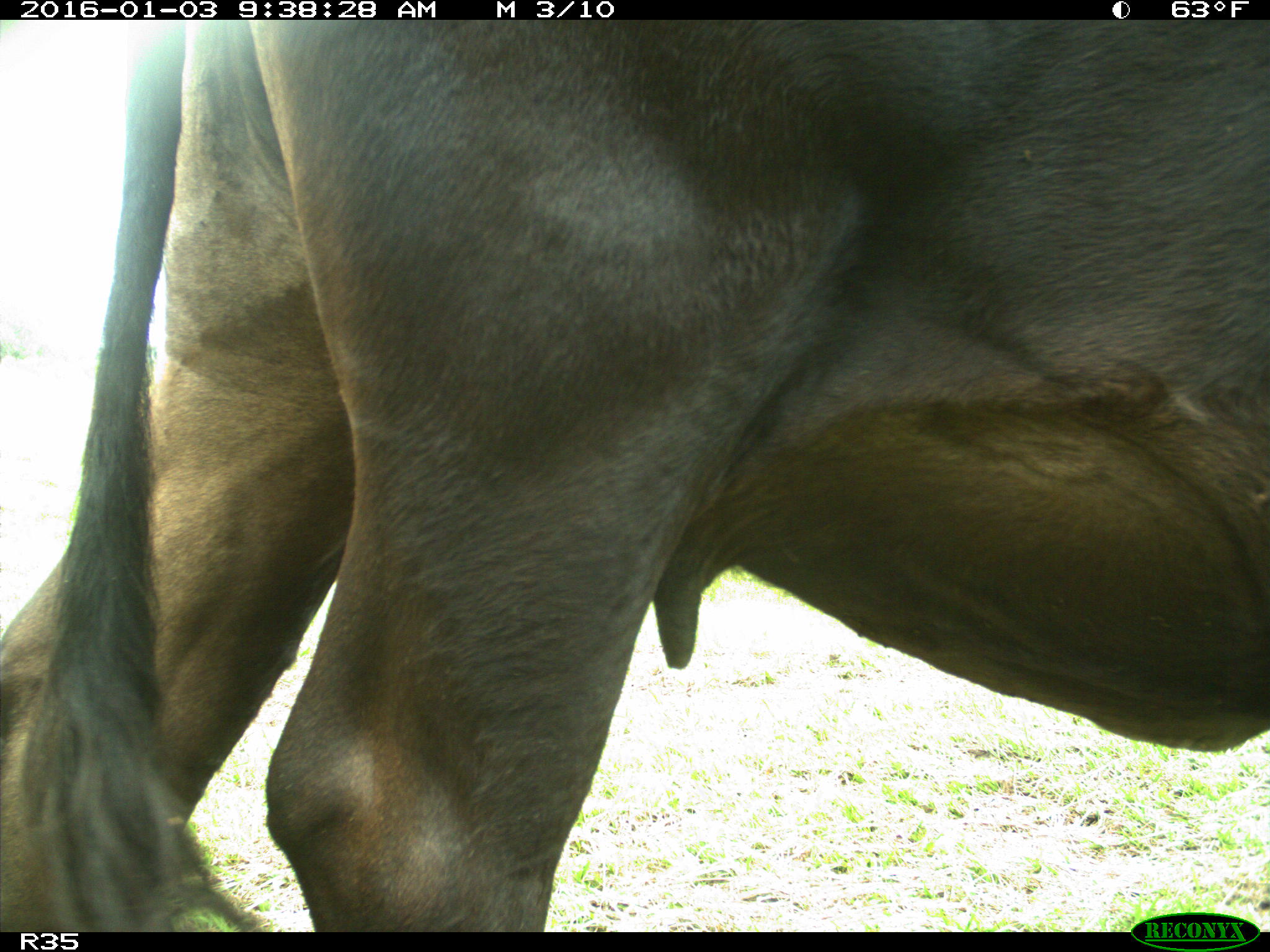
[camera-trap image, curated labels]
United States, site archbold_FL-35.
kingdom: Animalia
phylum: Chordata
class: Mammalia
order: Artiodactyla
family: Bovidae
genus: Bos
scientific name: Bos taurus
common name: domestic cow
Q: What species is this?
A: Bos taurus (domestic cow).